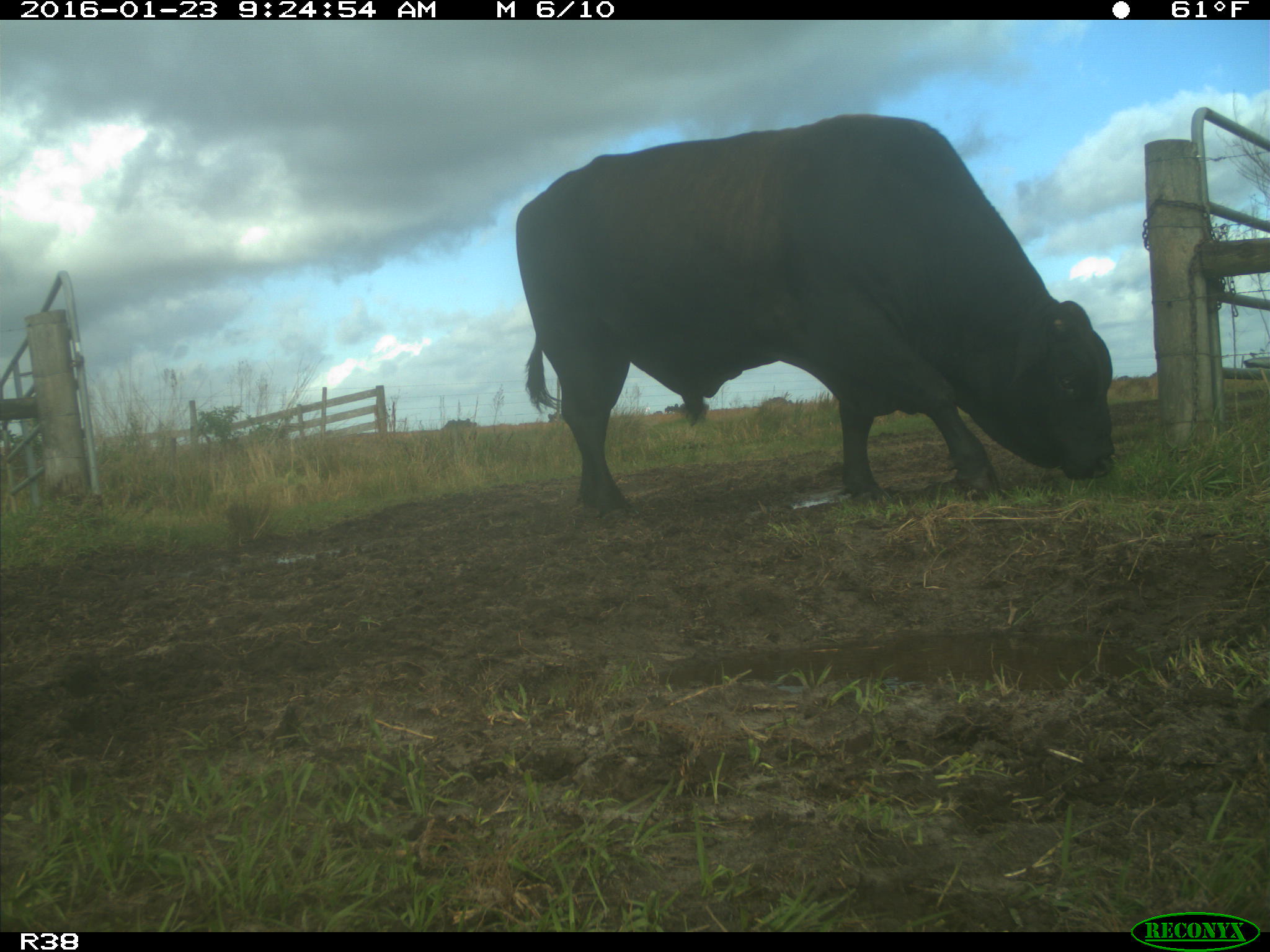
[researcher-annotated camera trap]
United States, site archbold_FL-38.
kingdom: Animalia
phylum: Chordata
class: Mammalia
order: Artiodactyla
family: Bovidae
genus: Bos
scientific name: Bos taurus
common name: domestic cow